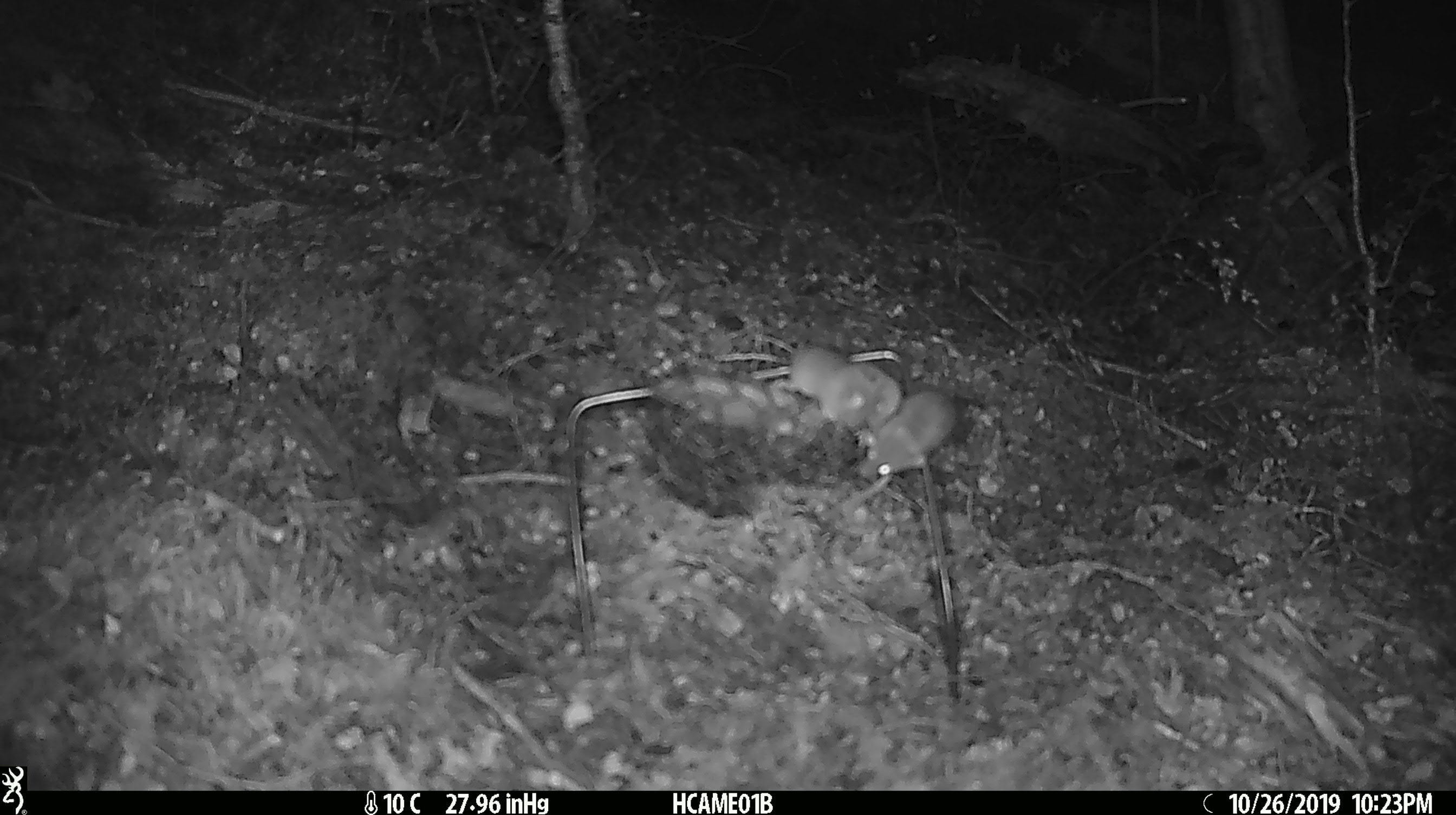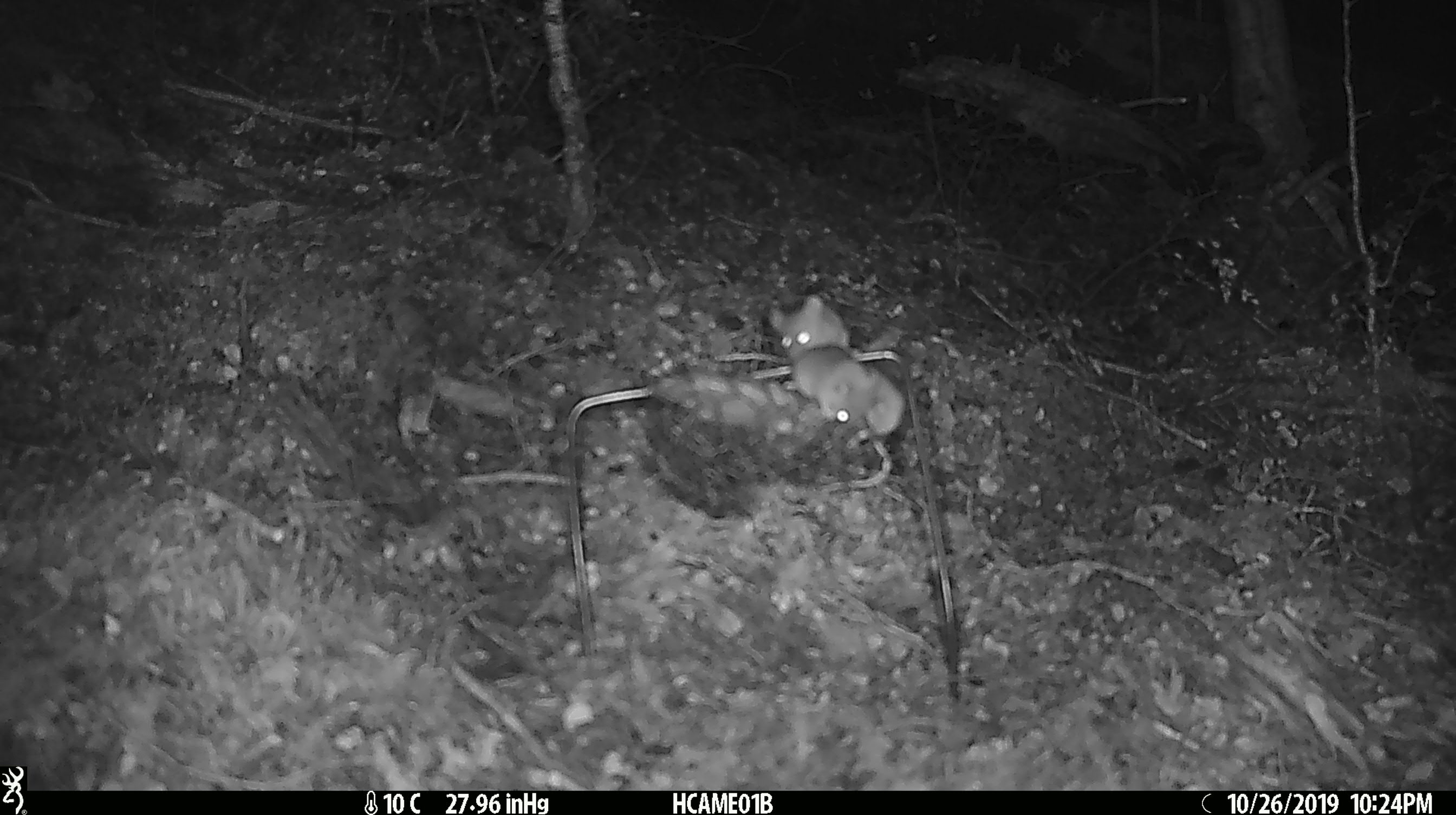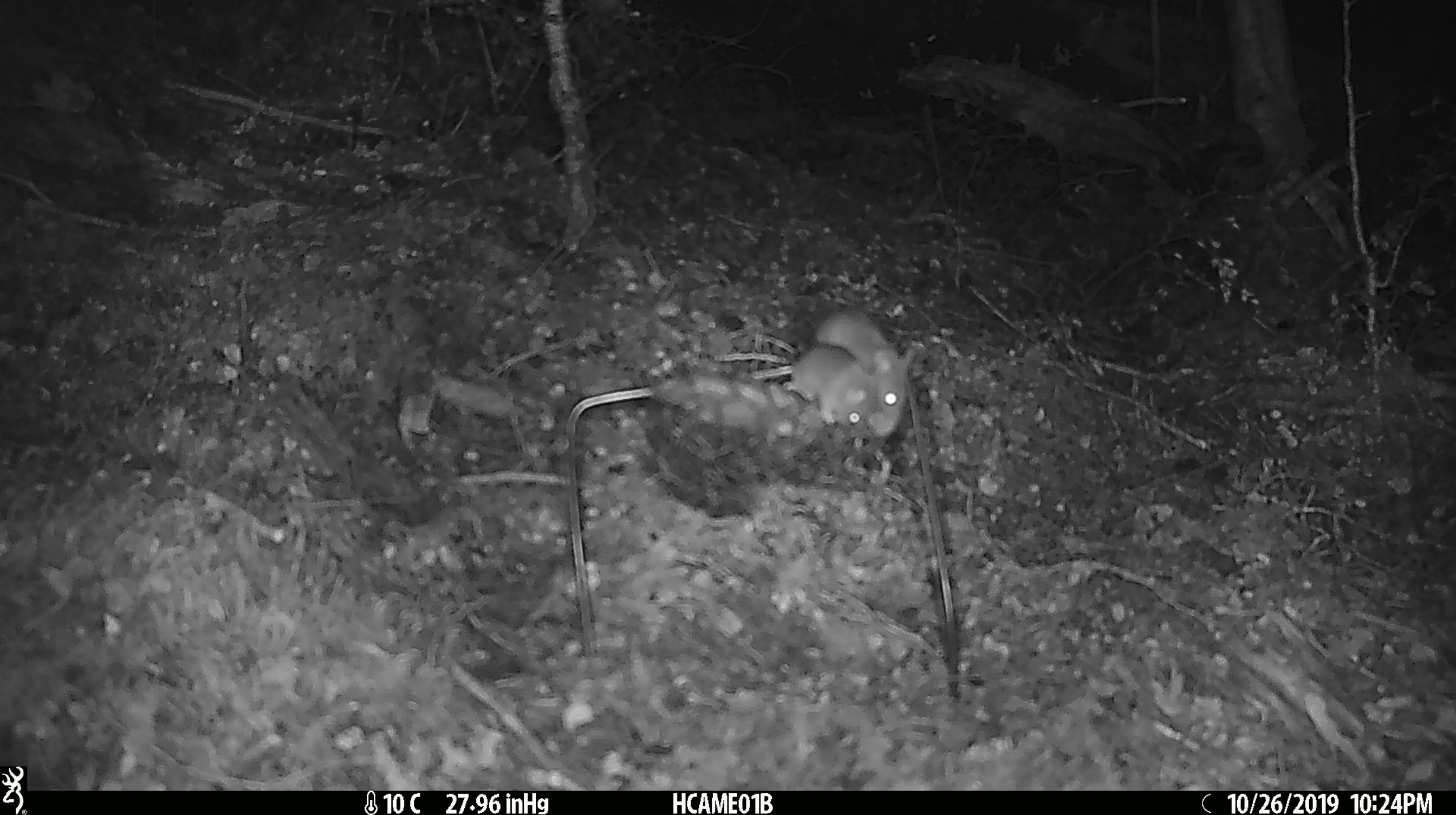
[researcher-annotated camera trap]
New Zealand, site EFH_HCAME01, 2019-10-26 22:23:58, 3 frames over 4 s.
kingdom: Animalia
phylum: Chordata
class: Mammalia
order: Rodentia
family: Muridae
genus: Mus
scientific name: Mus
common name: mouse